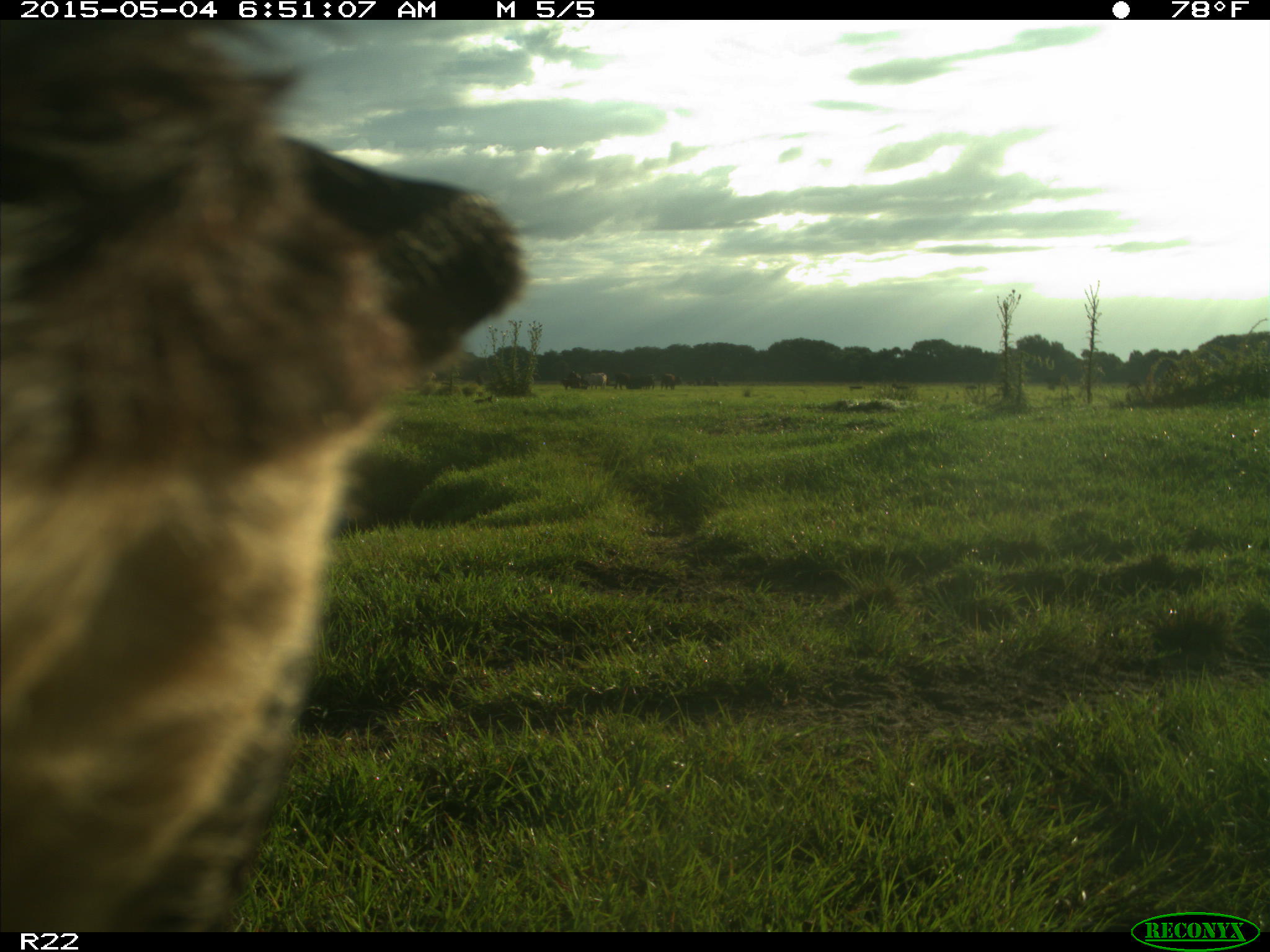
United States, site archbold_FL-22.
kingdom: Animalia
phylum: Chordata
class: Mammalia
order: Artiodactyla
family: Bovidae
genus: Bos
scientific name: Bos taurus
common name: domestic cow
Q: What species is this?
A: Bos taurus (domestic cow).